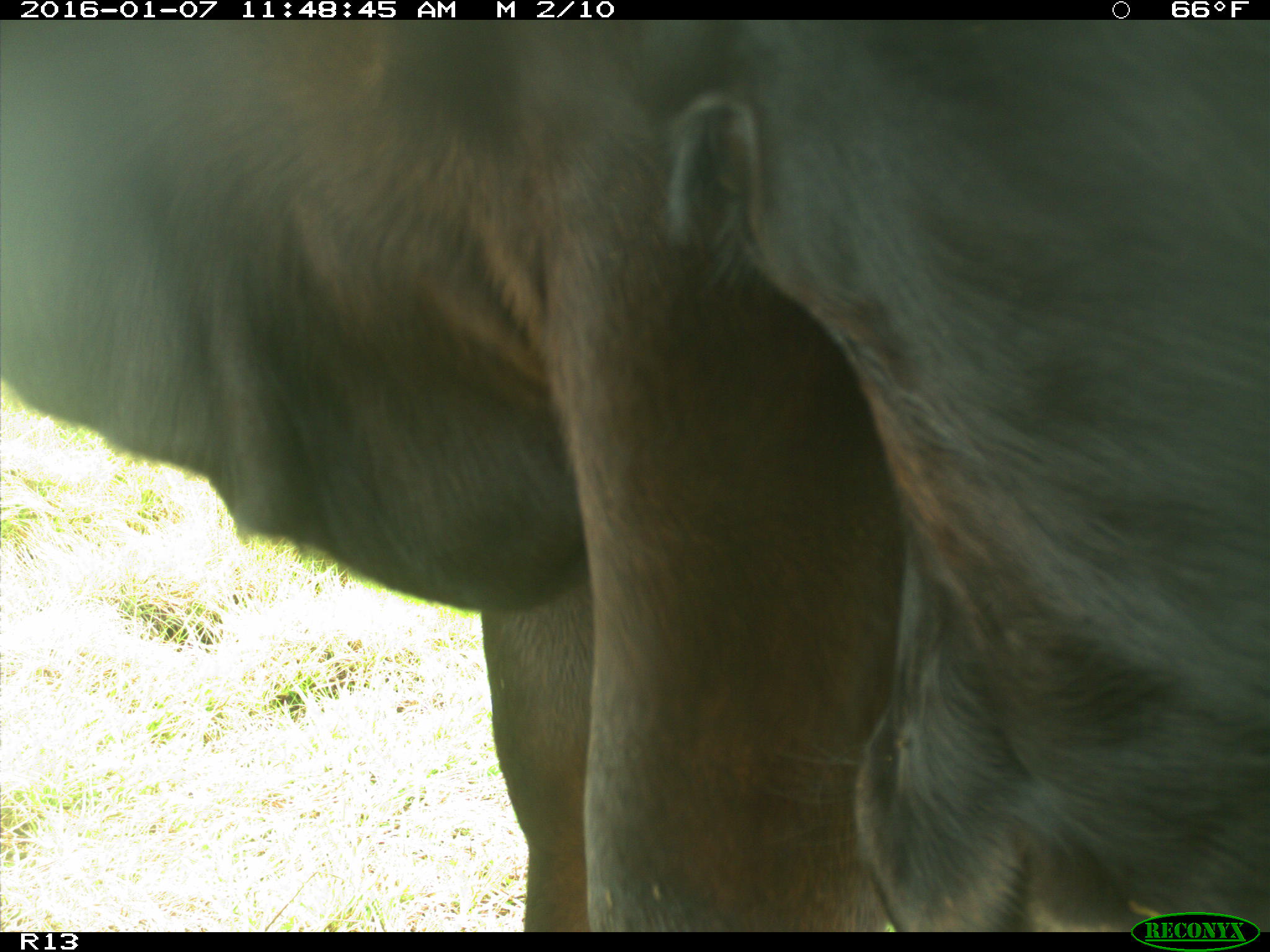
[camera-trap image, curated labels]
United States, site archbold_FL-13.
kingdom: Animalia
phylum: Chordata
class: Mammalia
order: Artiodactyla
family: Bovidae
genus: Bos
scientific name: Bos taurus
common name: domestic cow